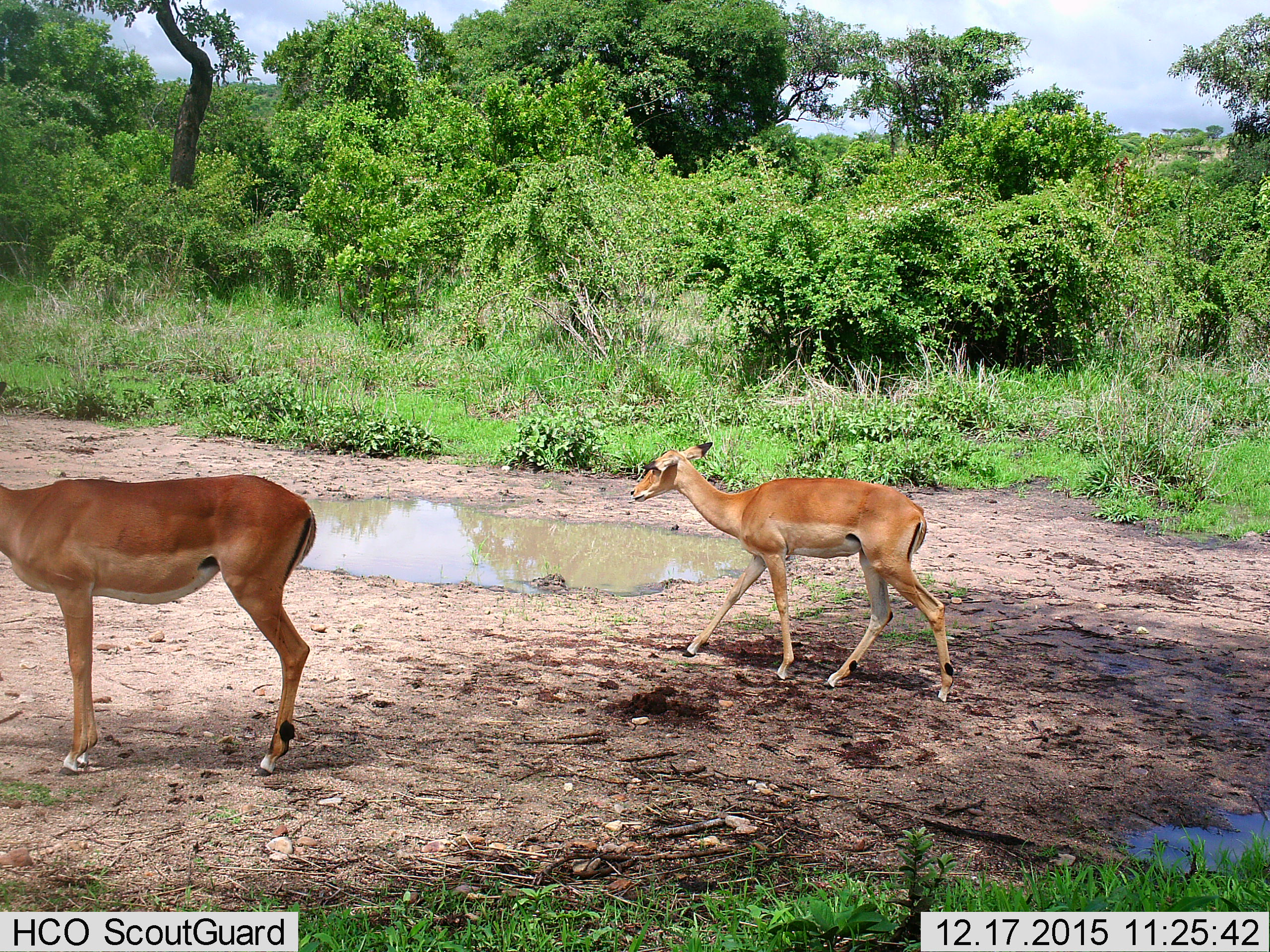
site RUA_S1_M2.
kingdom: Animalia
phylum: Chordata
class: Mammalia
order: Artiodactyla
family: Bovidae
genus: Aepyceros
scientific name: Aepyceros melampus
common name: impala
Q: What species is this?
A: Impala (Aepyceros melampus).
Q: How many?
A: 2.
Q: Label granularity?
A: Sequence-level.